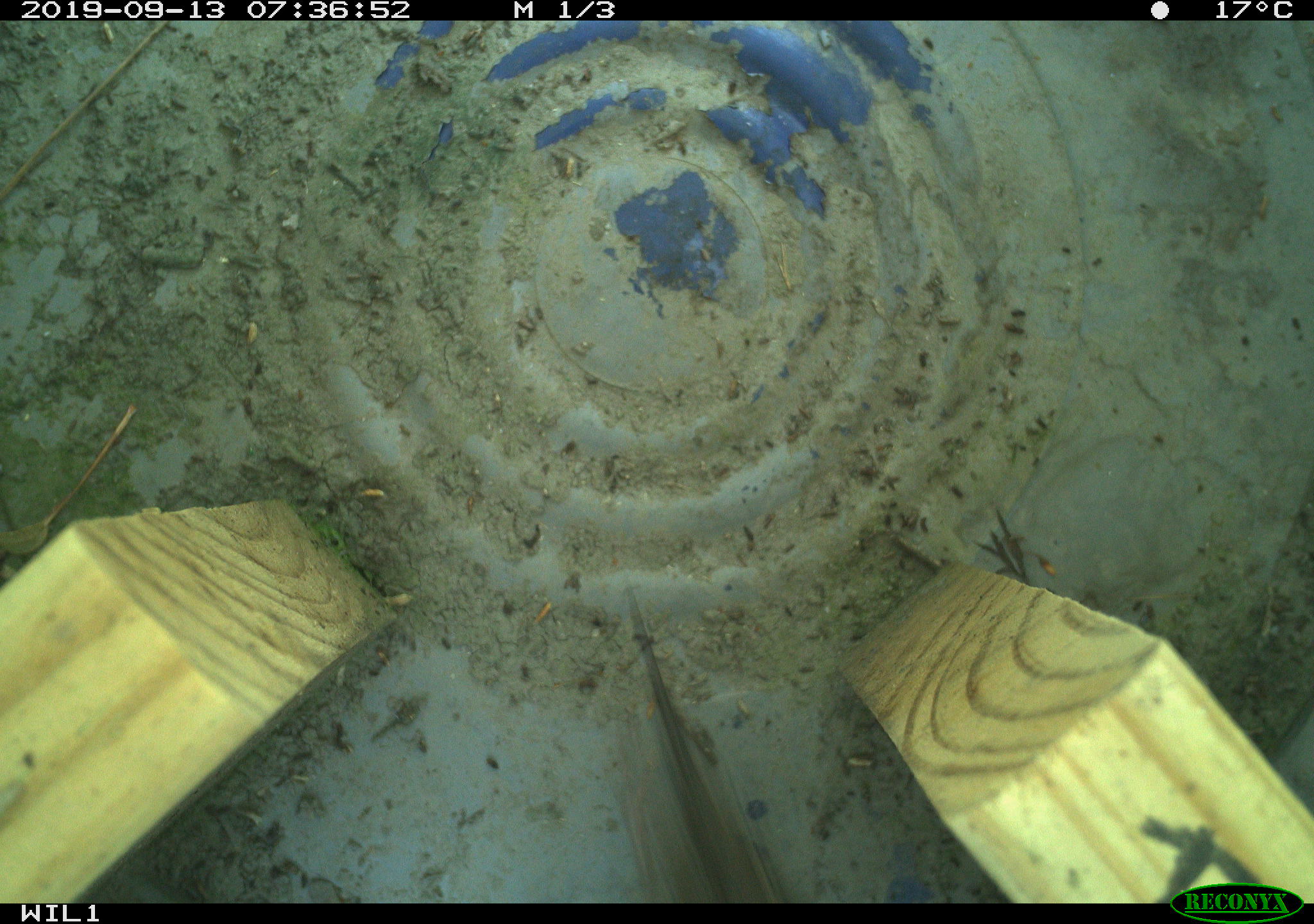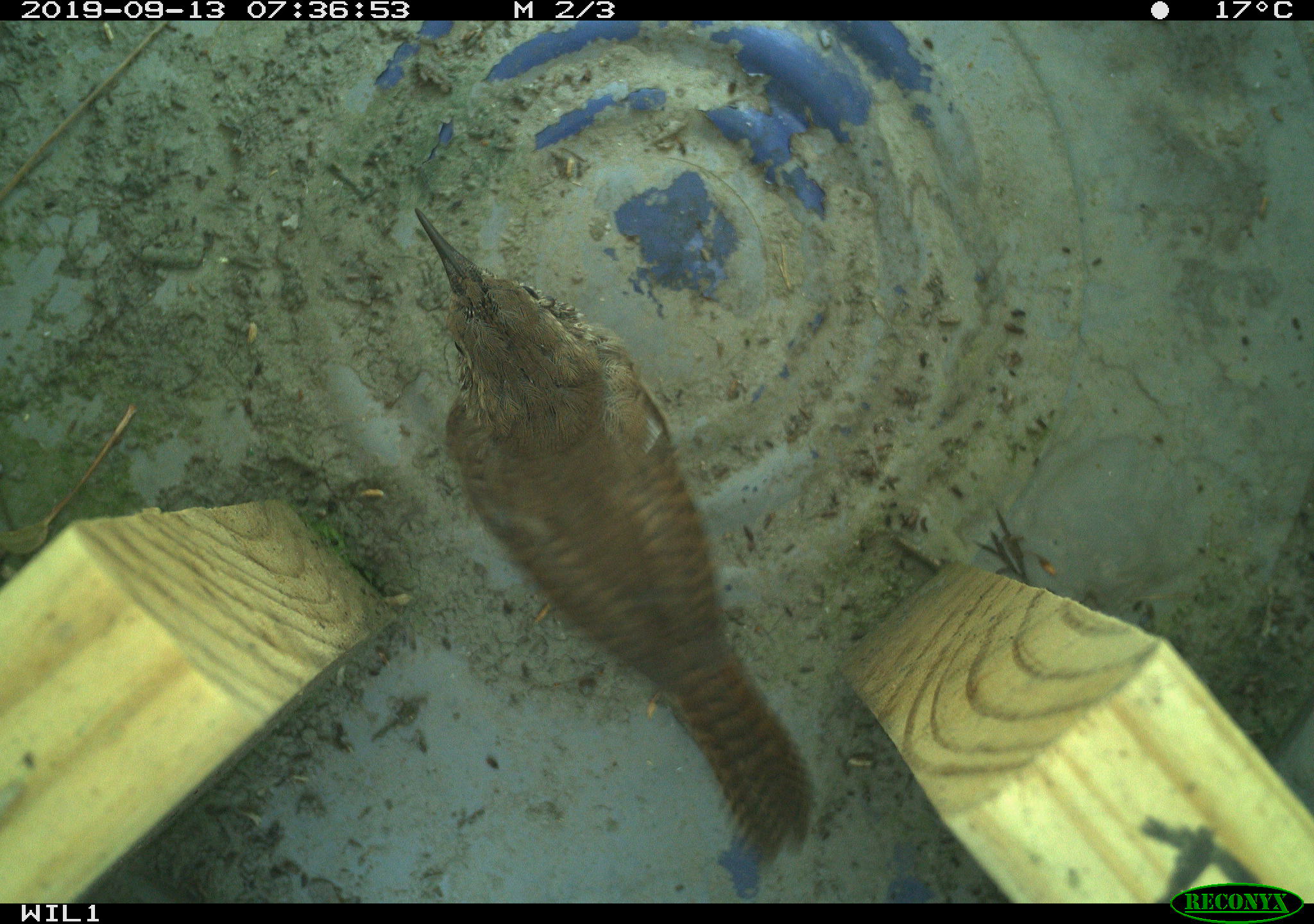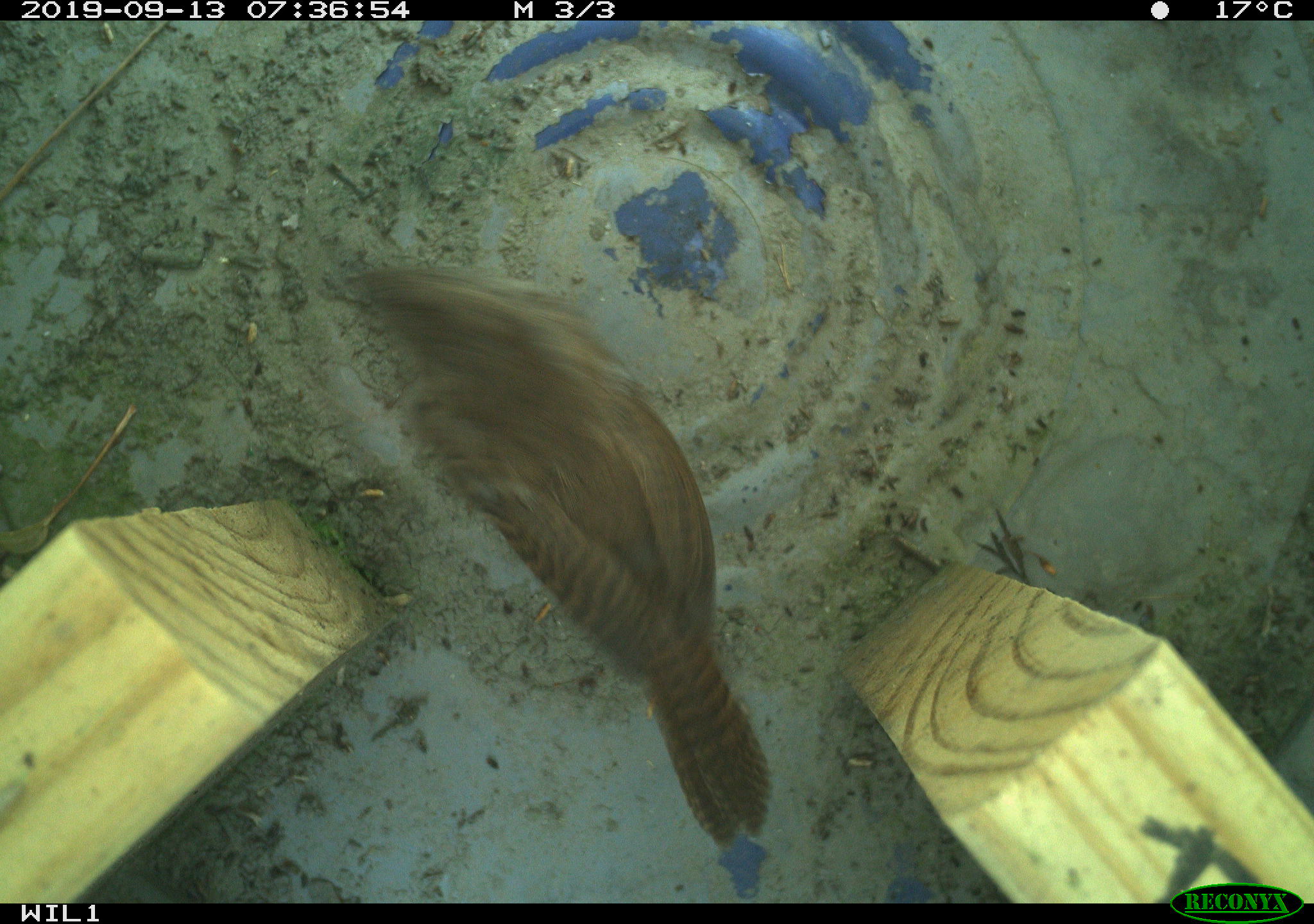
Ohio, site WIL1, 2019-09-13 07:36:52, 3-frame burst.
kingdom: Animalia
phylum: Chordata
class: Aves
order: Passeriformes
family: Troglodytidae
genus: Troglodytes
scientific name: Troglodytes aedon aedon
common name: northern house wren